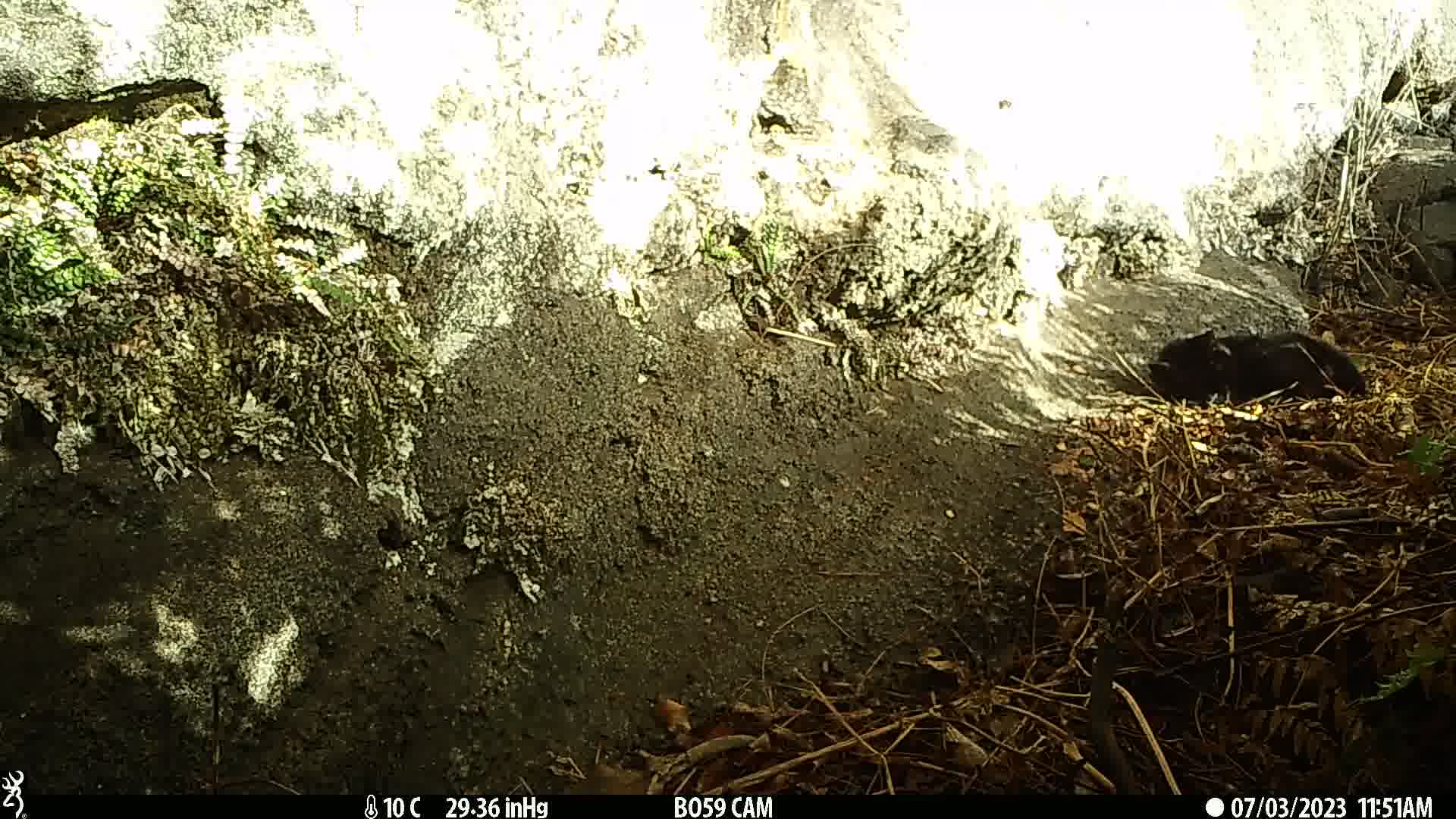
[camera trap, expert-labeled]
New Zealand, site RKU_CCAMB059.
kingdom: Animalia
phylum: Chordata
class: Mammalia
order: Carnivora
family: Felidae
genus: Felis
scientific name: Felis catus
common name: domestic cat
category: cat